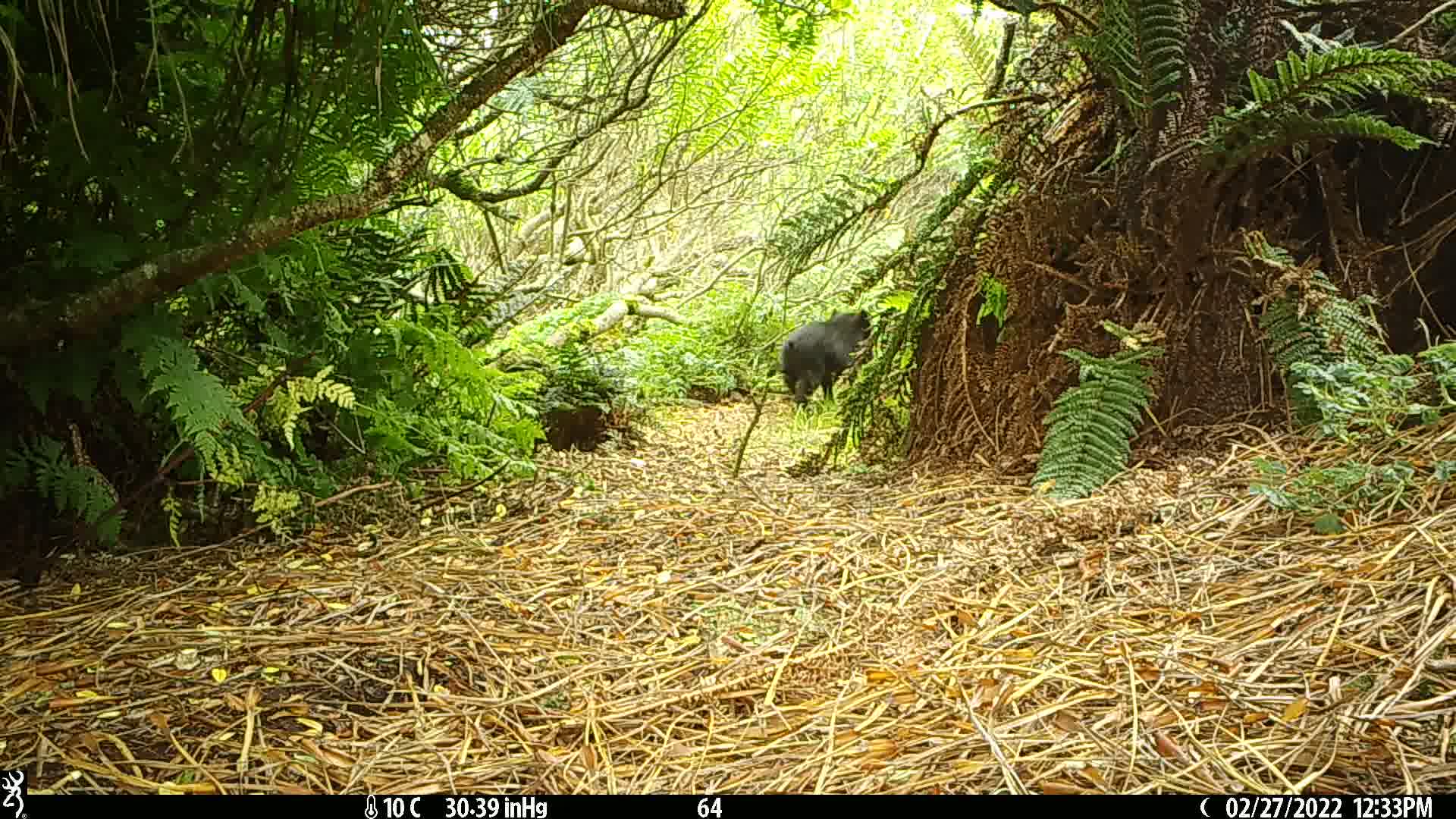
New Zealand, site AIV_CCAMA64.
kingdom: Animalia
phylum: Chordata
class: Mammalia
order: Artiodactyla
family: Suidae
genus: Sus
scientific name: Sus scrofa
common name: pig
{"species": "pig (Sus scrofa)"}